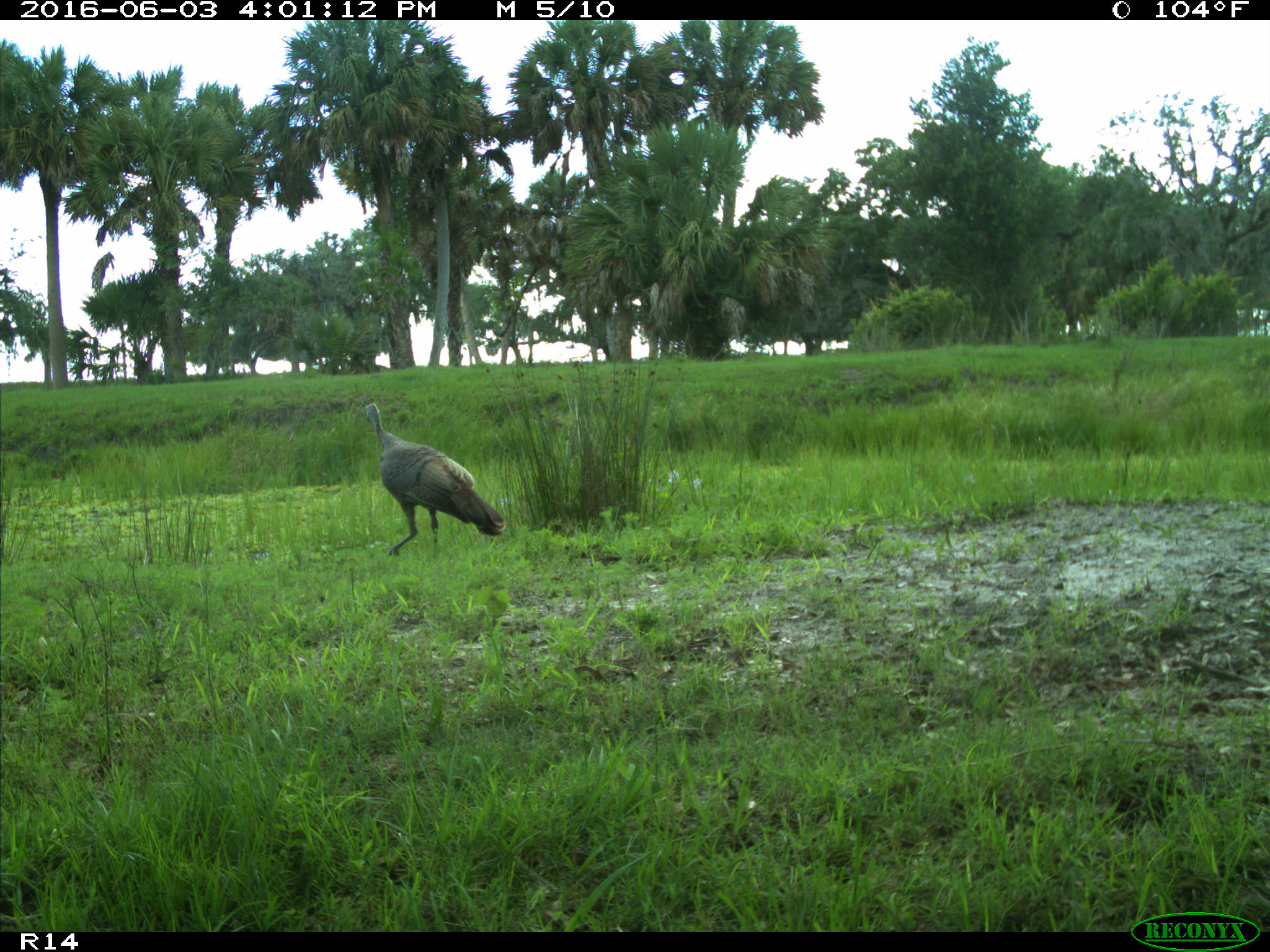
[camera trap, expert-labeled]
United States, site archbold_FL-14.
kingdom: Animalia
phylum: Chordata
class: Aves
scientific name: Aves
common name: birds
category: unidentified bird